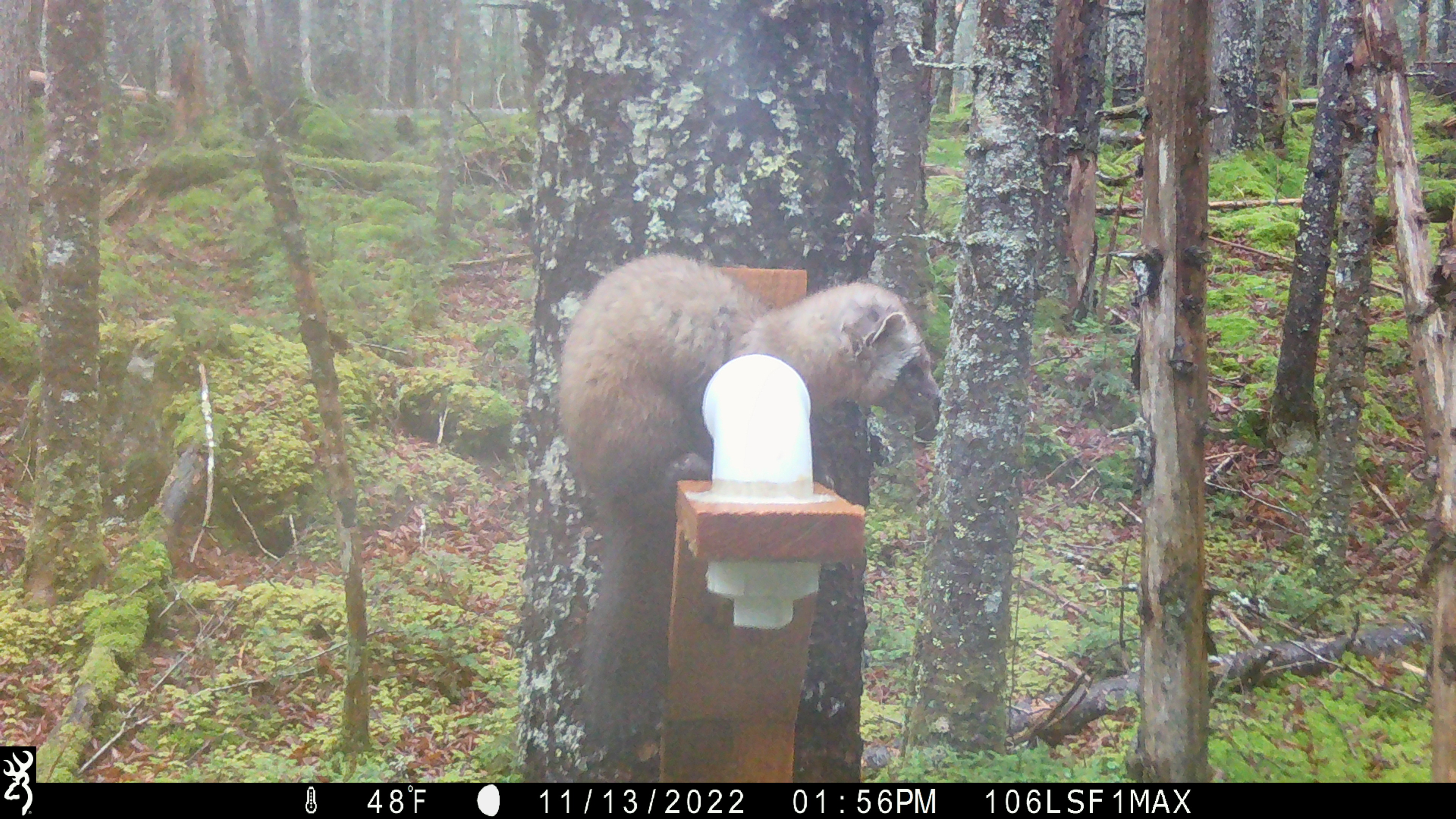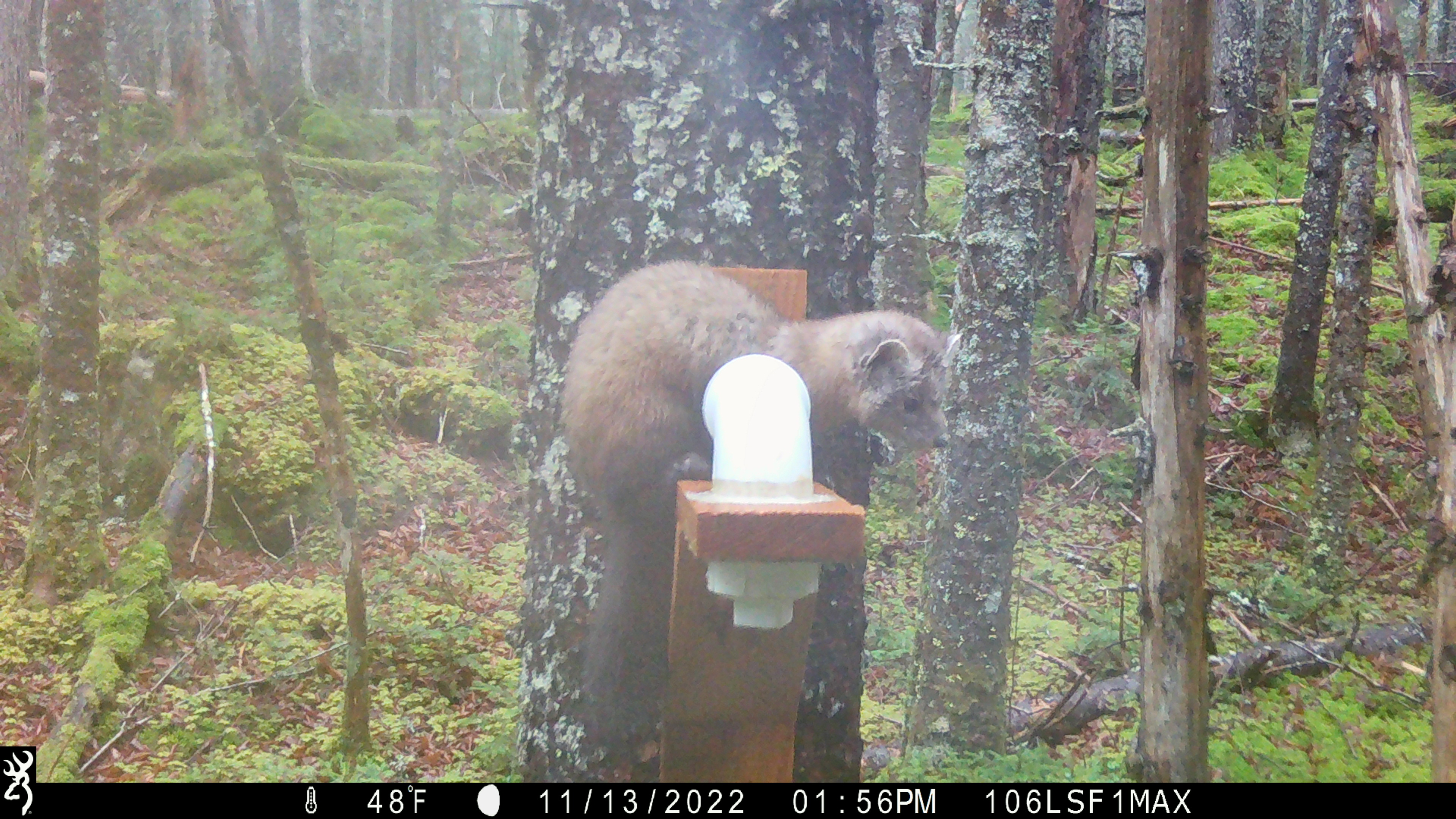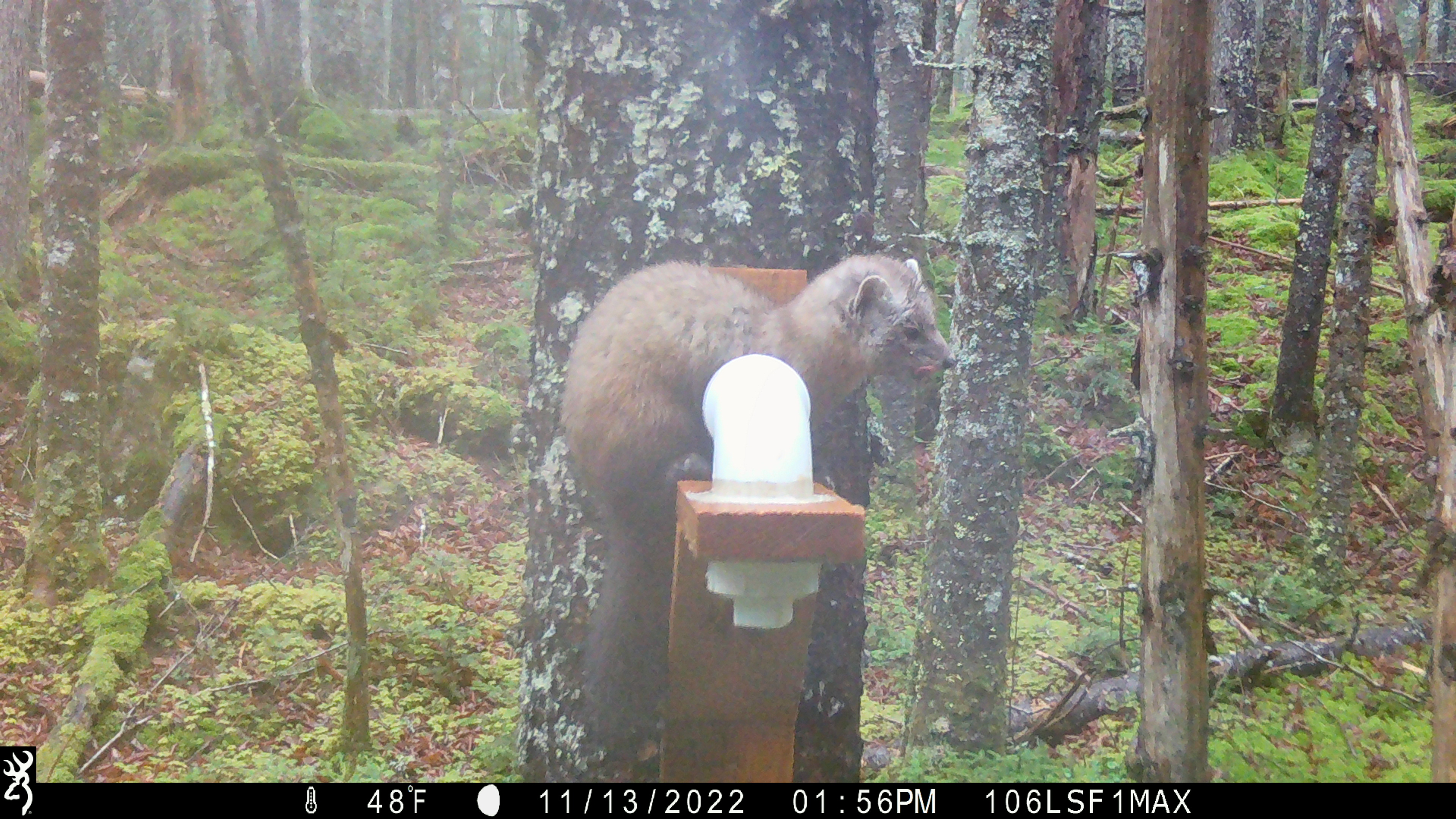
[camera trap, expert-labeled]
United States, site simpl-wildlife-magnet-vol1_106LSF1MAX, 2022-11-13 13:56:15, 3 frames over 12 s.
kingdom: Animalia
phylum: Chordata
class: Mammalia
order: Carnivora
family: Mustelidae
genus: Martes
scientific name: Martes americana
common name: american marten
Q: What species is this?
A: American marten (Martes americana).